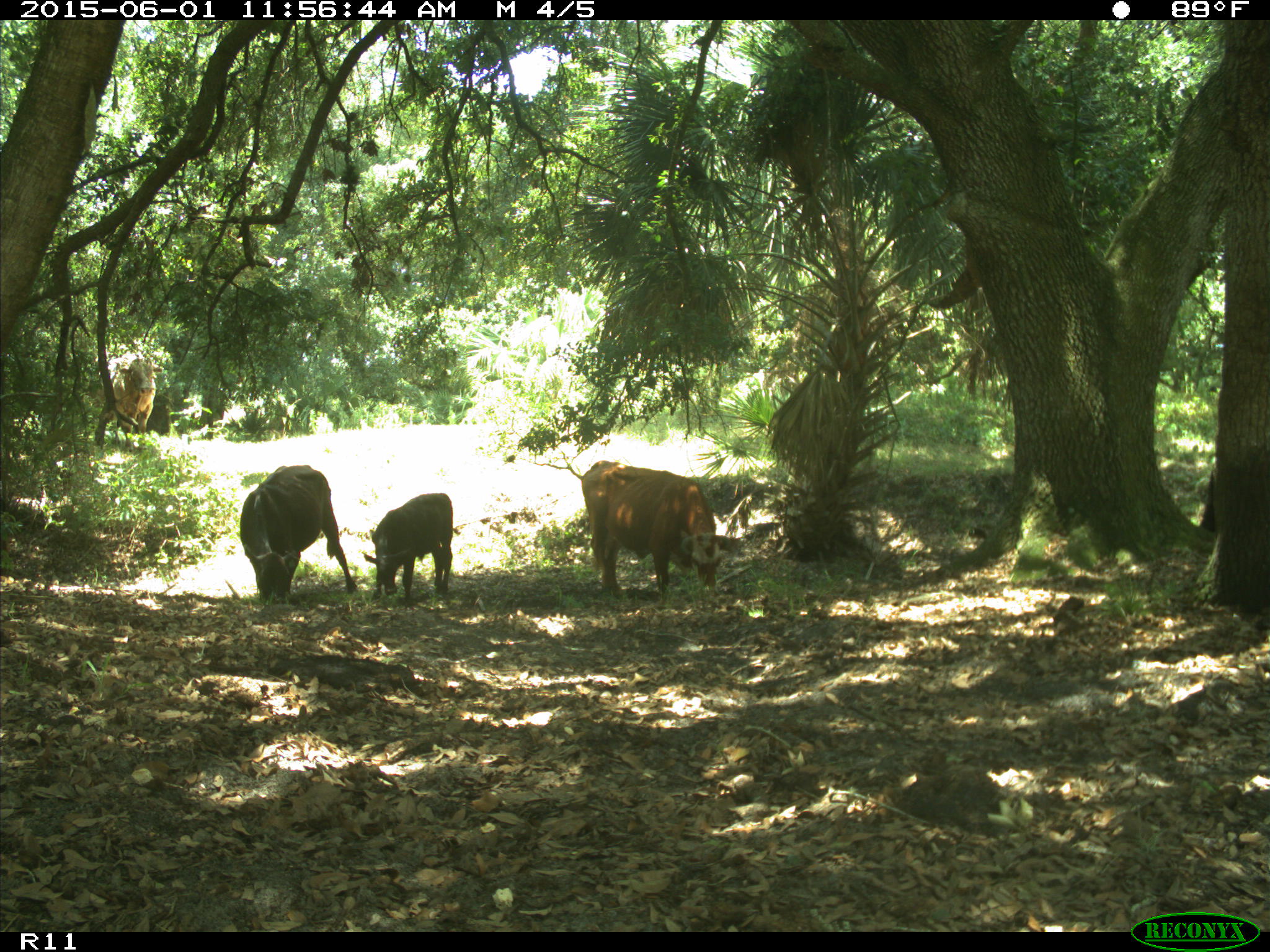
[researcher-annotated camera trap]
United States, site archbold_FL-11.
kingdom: Animalia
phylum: Chordata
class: Mammalia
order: Artiodactyla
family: Bovidae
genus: Bos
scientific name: Bos taurus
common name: domestic cow